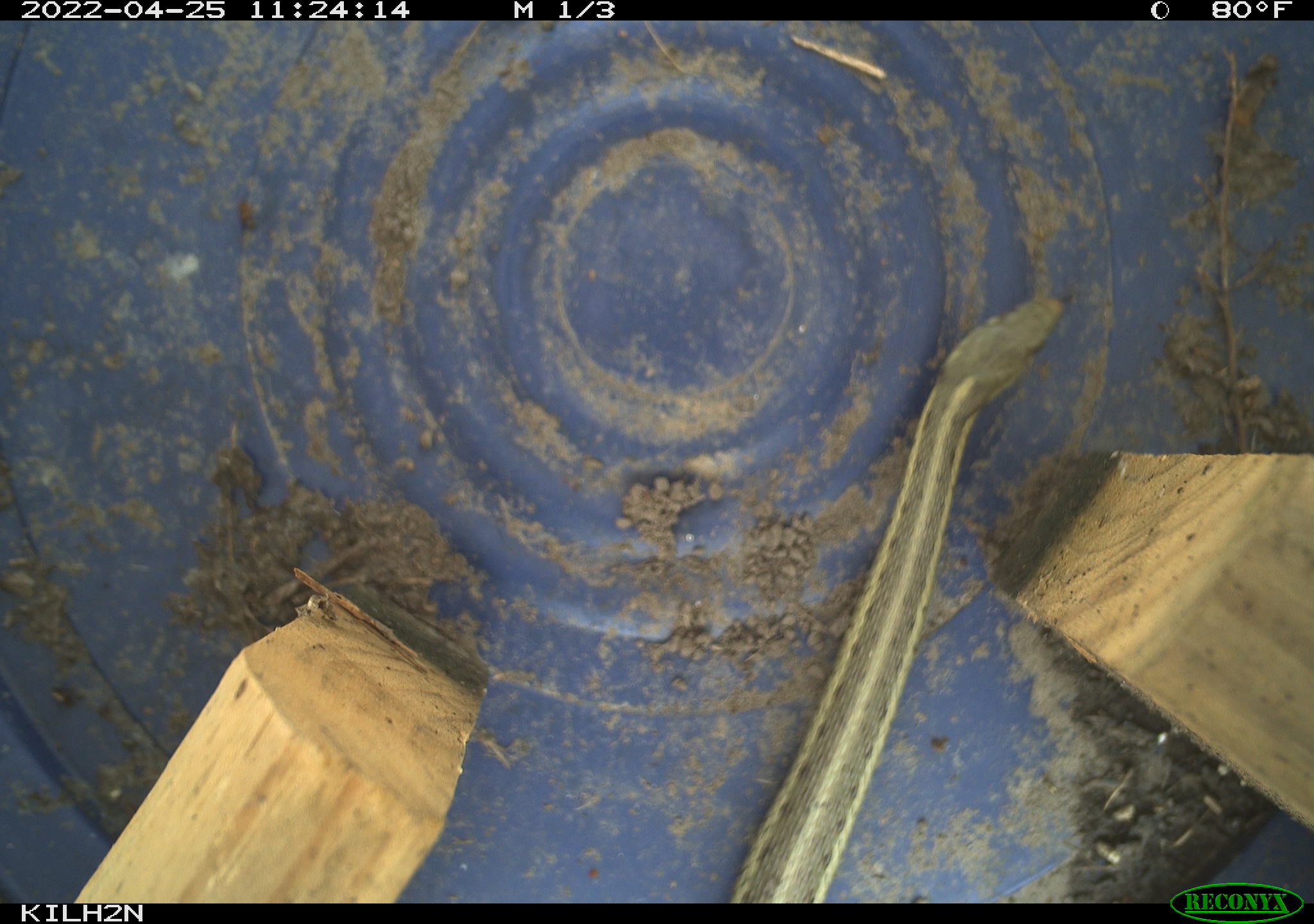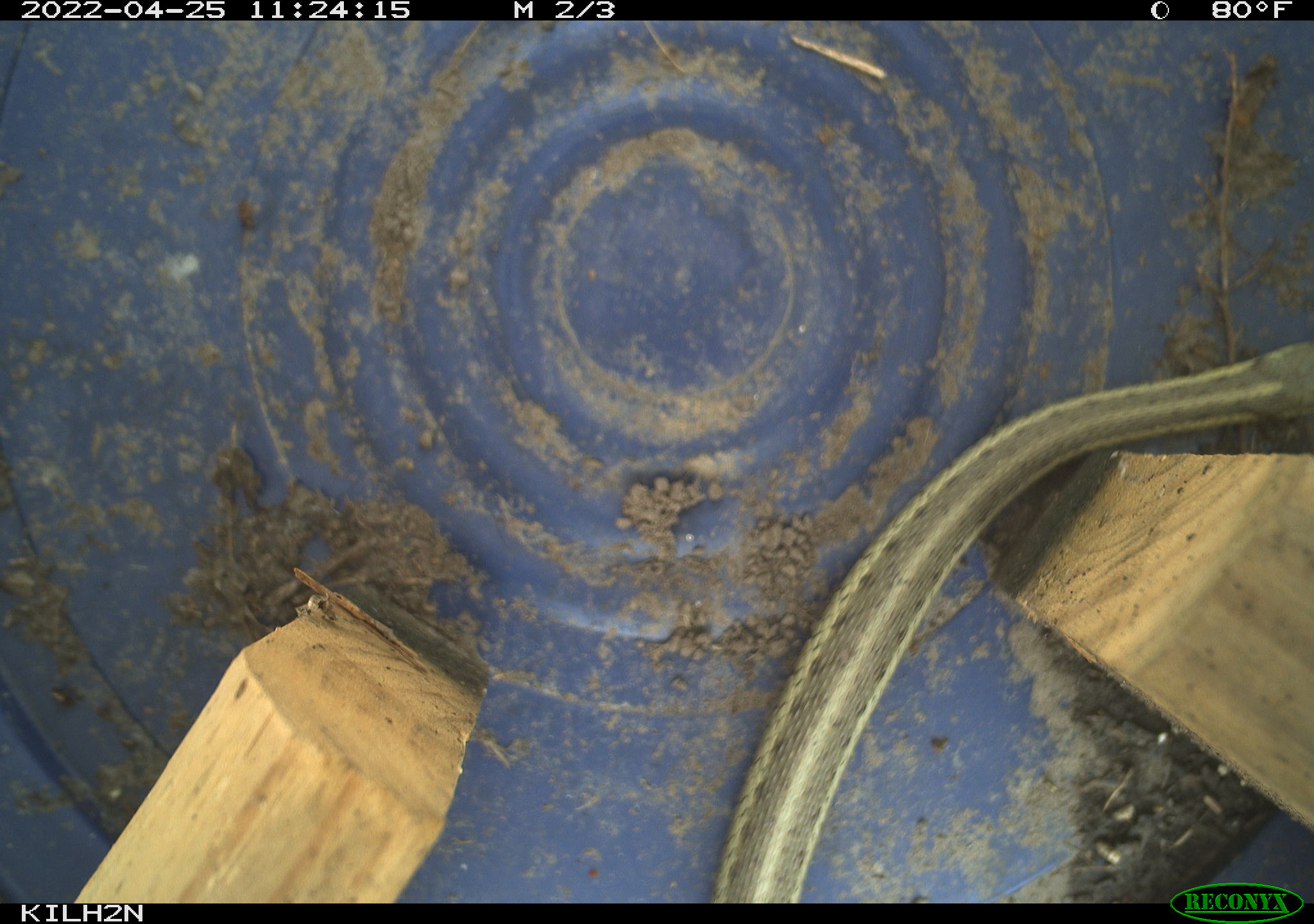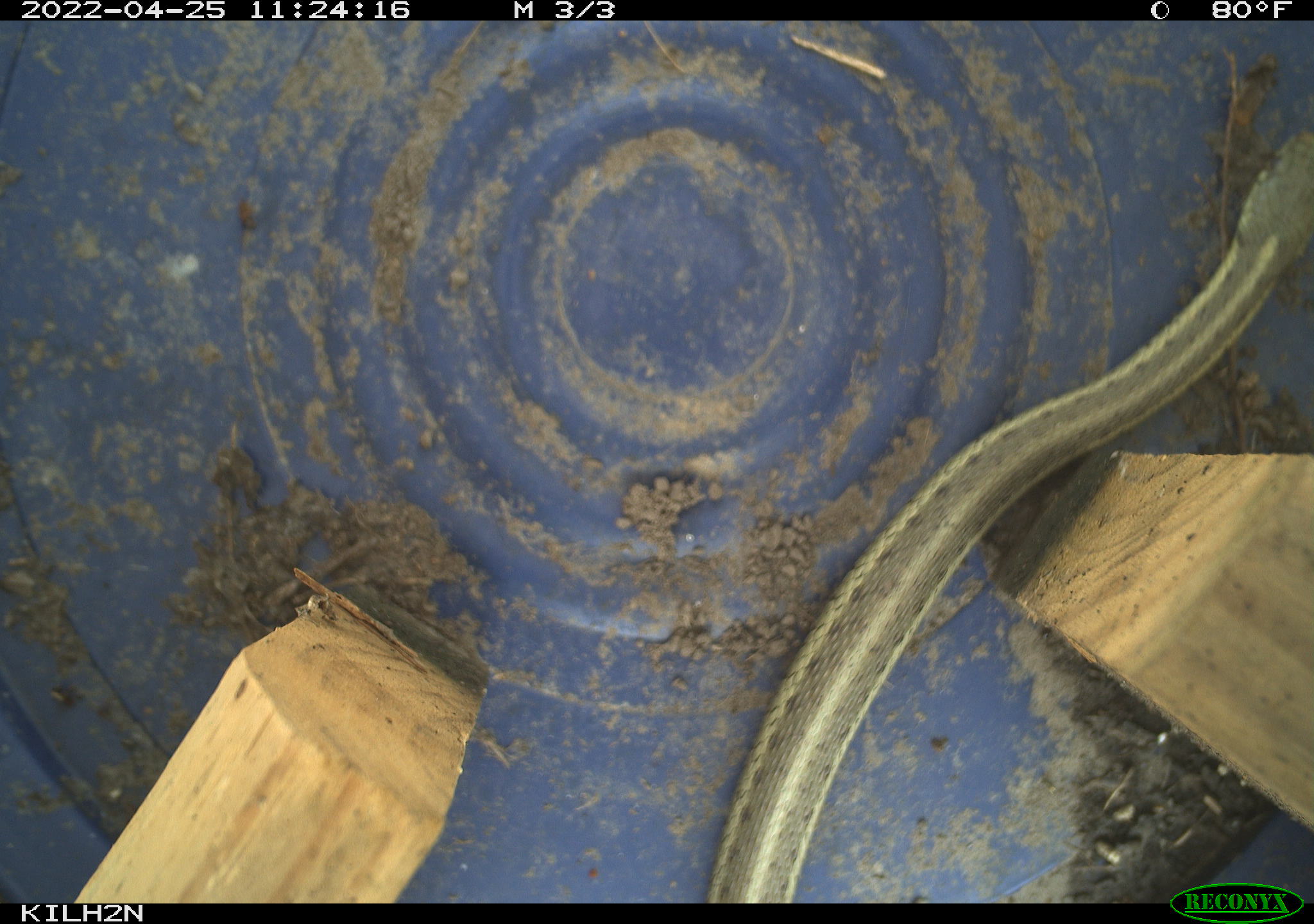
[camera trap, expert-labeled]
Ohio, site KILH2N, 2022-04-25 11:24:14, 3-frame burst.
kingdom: Animalia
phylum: Chordata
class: Reptilia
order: Squamata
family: Colubridae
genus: Thamnophis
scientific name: Thamnophis sirtalis sirtalis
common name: eastern gartersnake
Eastern gartersnake (Thamnophis sirtalis sirtalis).